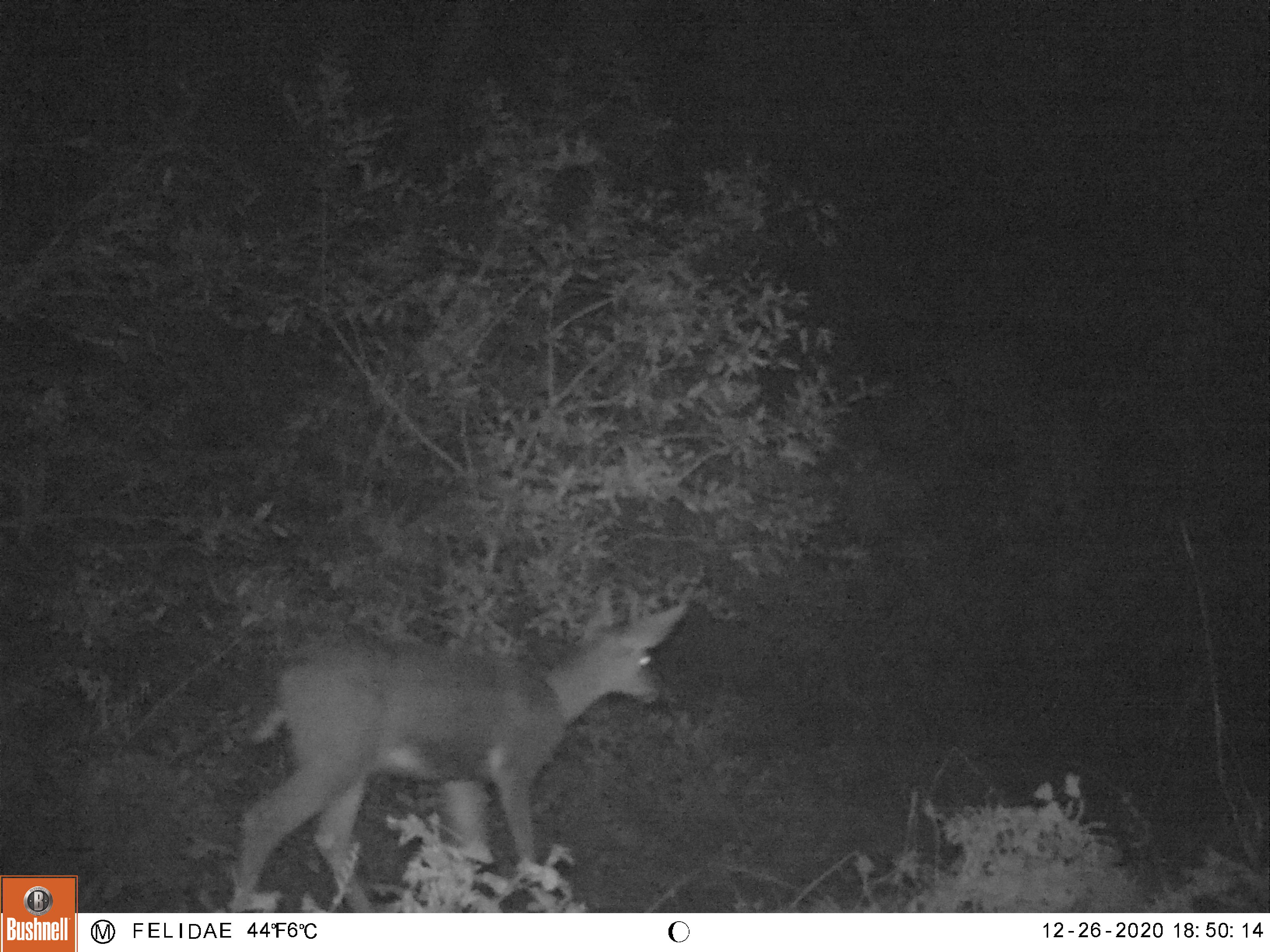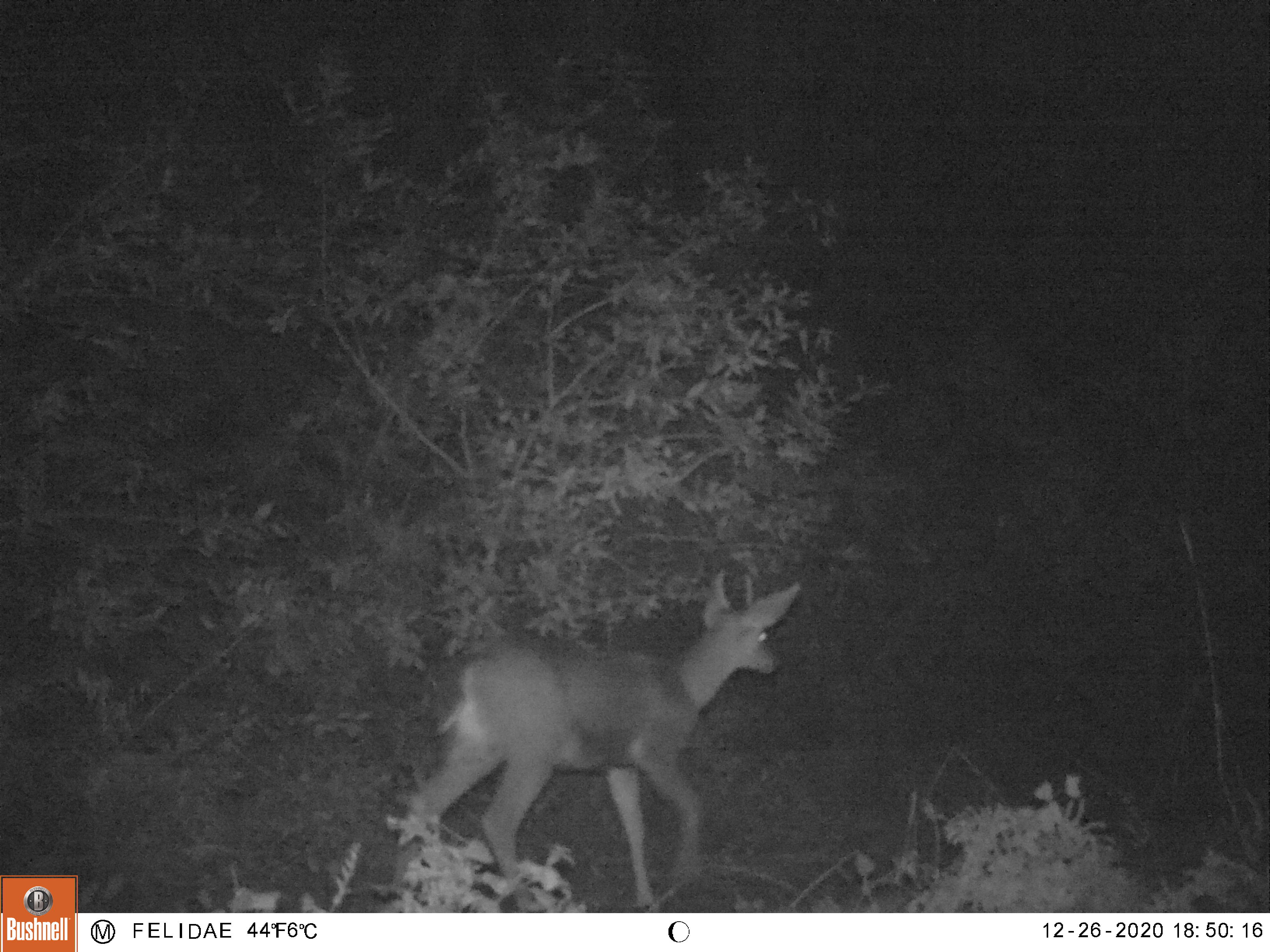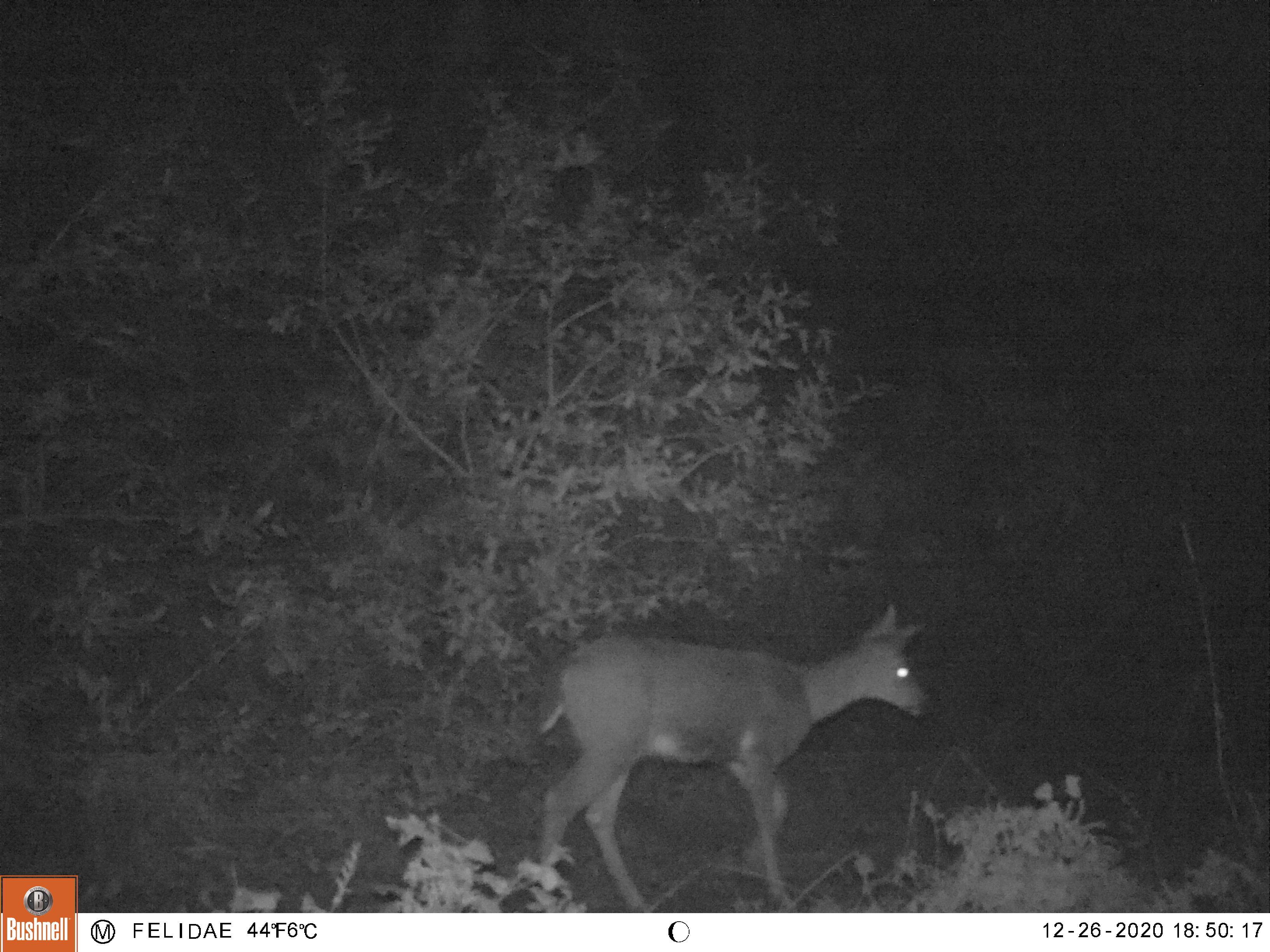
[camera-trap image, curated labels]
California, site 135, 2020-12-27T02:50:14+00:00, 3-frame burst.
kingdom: Animalia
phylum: Chordata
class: Mammalia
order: Artiodactyla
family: Cervidae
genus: Odocoileus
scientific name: Odocoileus hemionus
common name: mule deer